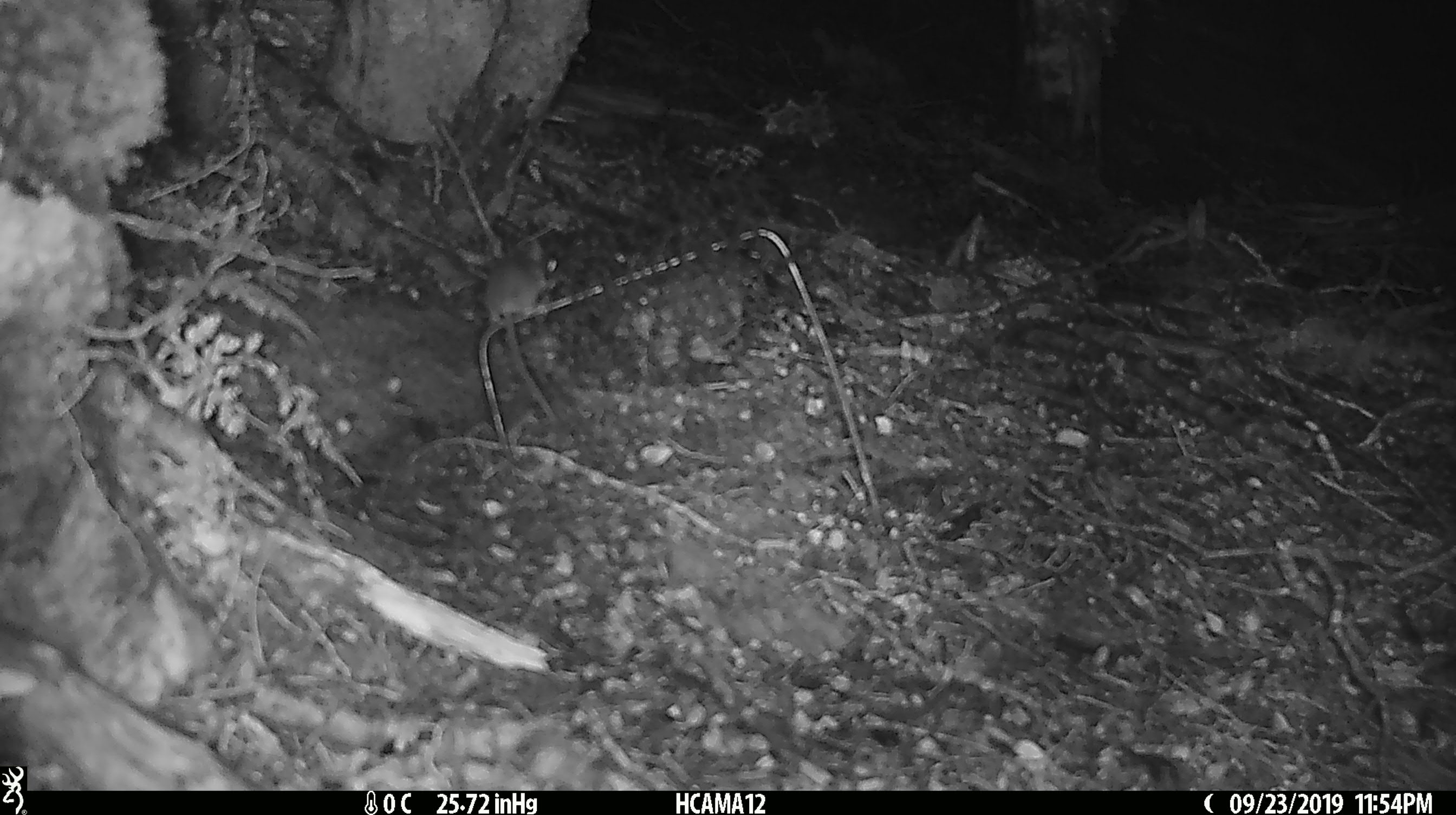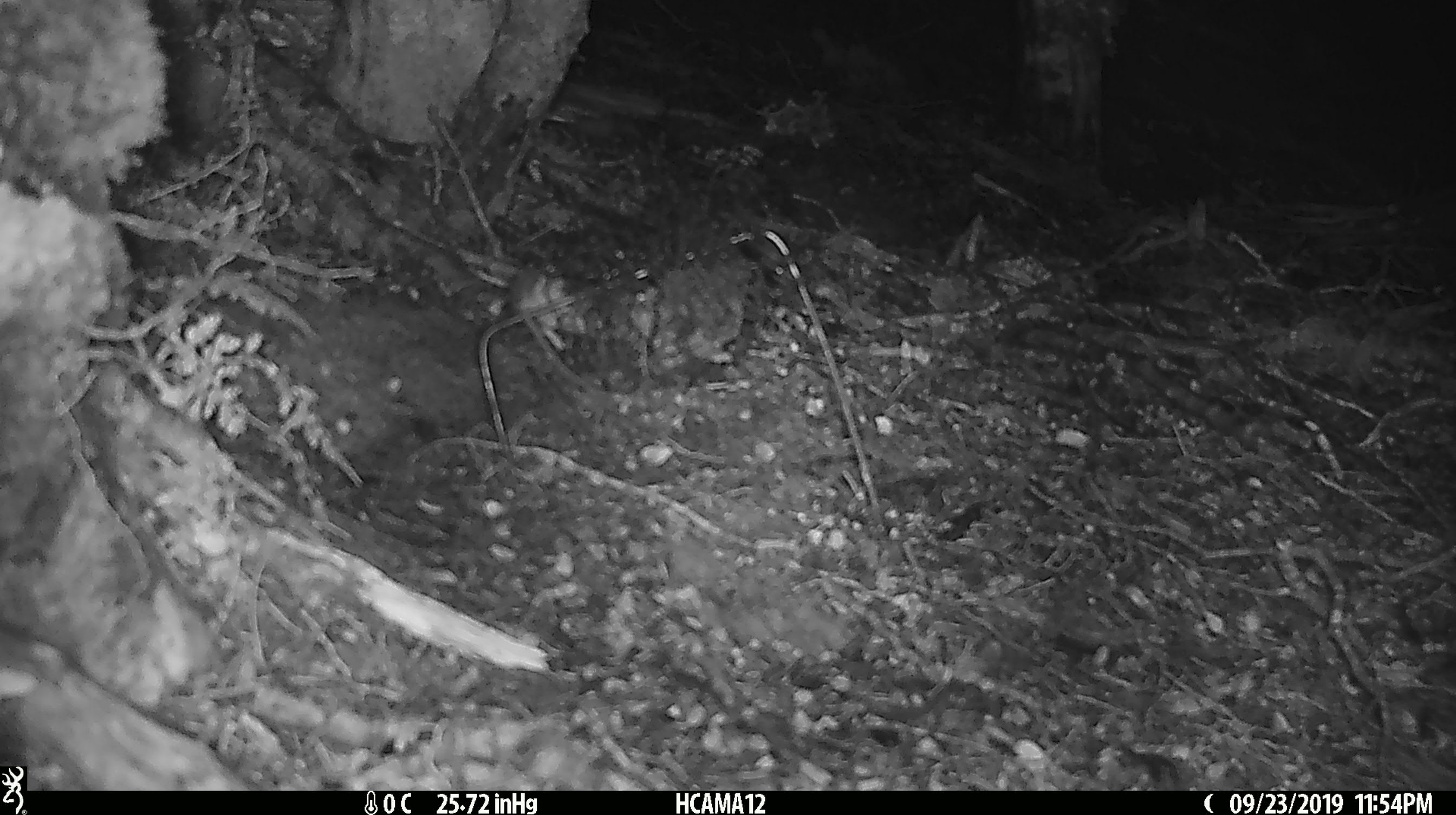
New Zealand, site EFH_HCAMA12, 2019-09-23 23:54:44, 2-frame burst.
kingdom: Animalia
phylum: Chordata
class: Mammalia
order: Rodentia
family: Muridae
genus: Mus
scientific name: Mus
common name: mouse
Mouse (Mus).